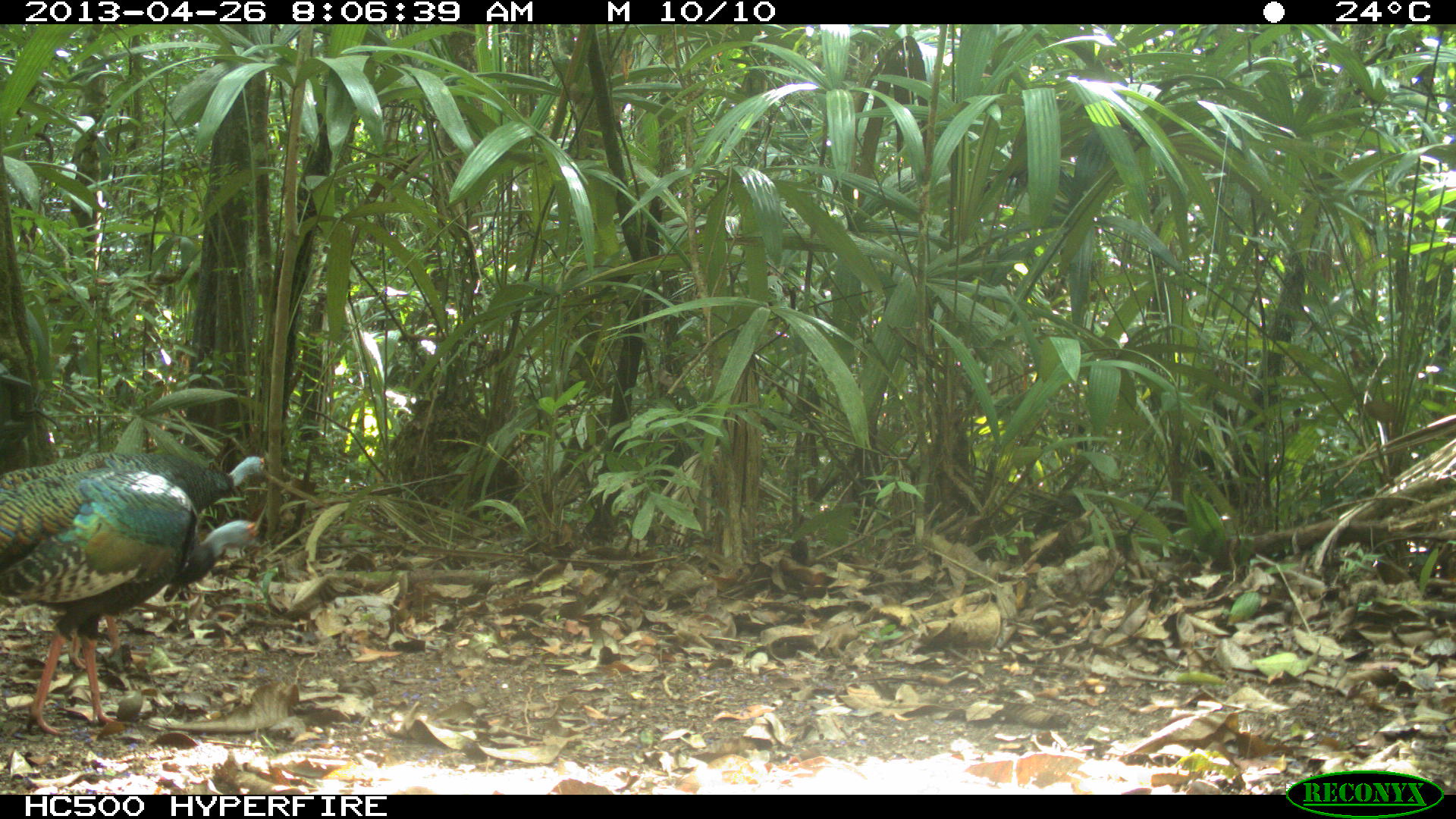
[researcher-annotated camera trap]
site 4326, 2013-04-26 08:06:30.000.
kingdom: Animalia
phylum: Chordata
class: Aves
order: Galliformes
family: Phasianidae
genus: Meleagris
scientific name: Meleagris ocellata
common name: ocellated turkey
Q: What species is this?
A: Meleagris ocellata (ocellated turkey).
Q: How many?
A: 4.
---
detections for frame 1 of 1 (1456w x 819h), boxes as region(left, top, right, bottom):
meleagris ocellata: region(0, 465, 263, 736); region(0, 450, 271, 670)